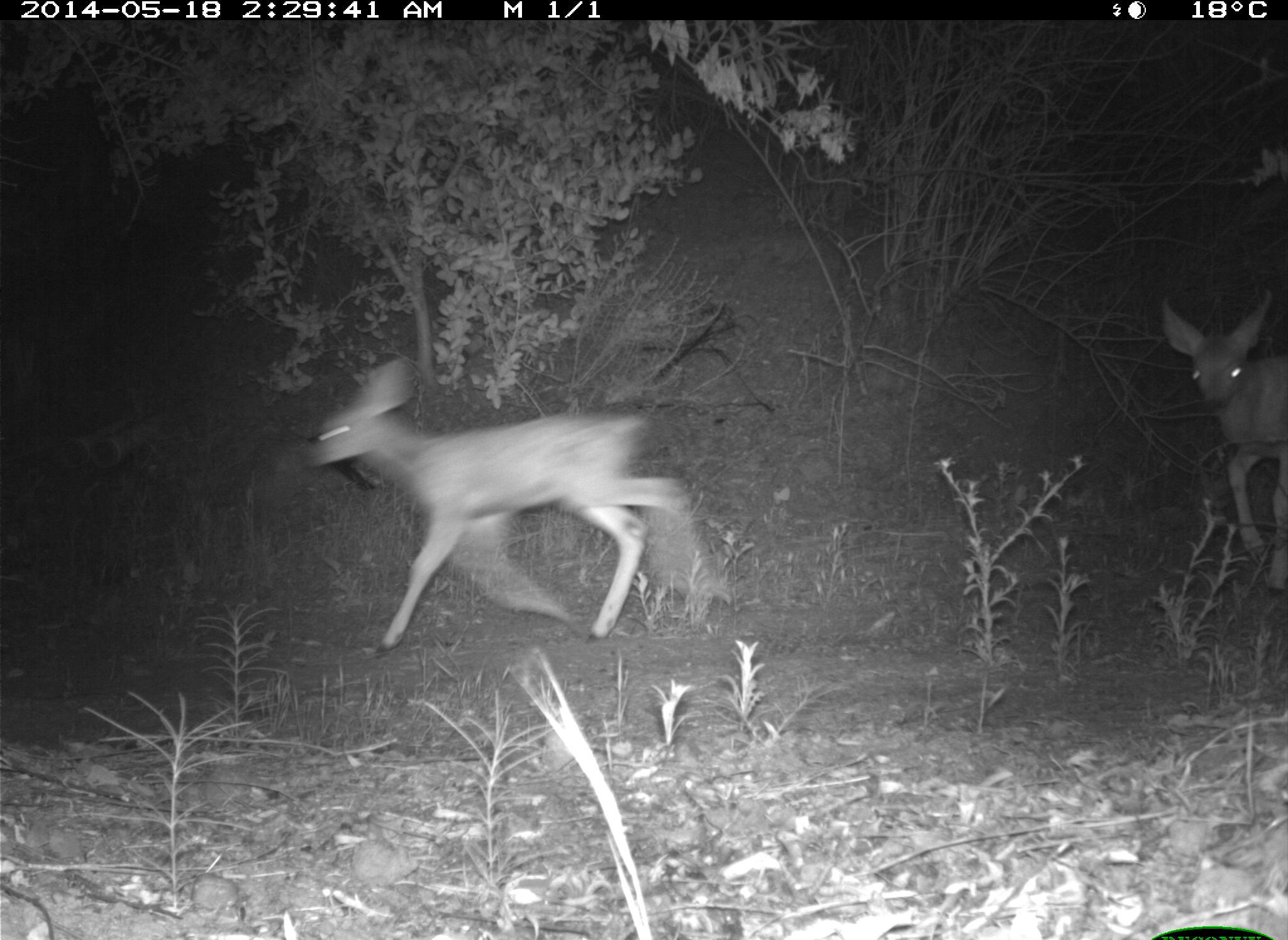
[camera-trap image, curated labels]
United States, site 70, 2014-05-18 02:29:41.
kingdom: Animalia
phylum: Chordata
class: Mammalia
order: Artiodactyla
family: Cervidae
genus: Odocoileus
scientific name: Odocoileus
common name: deer